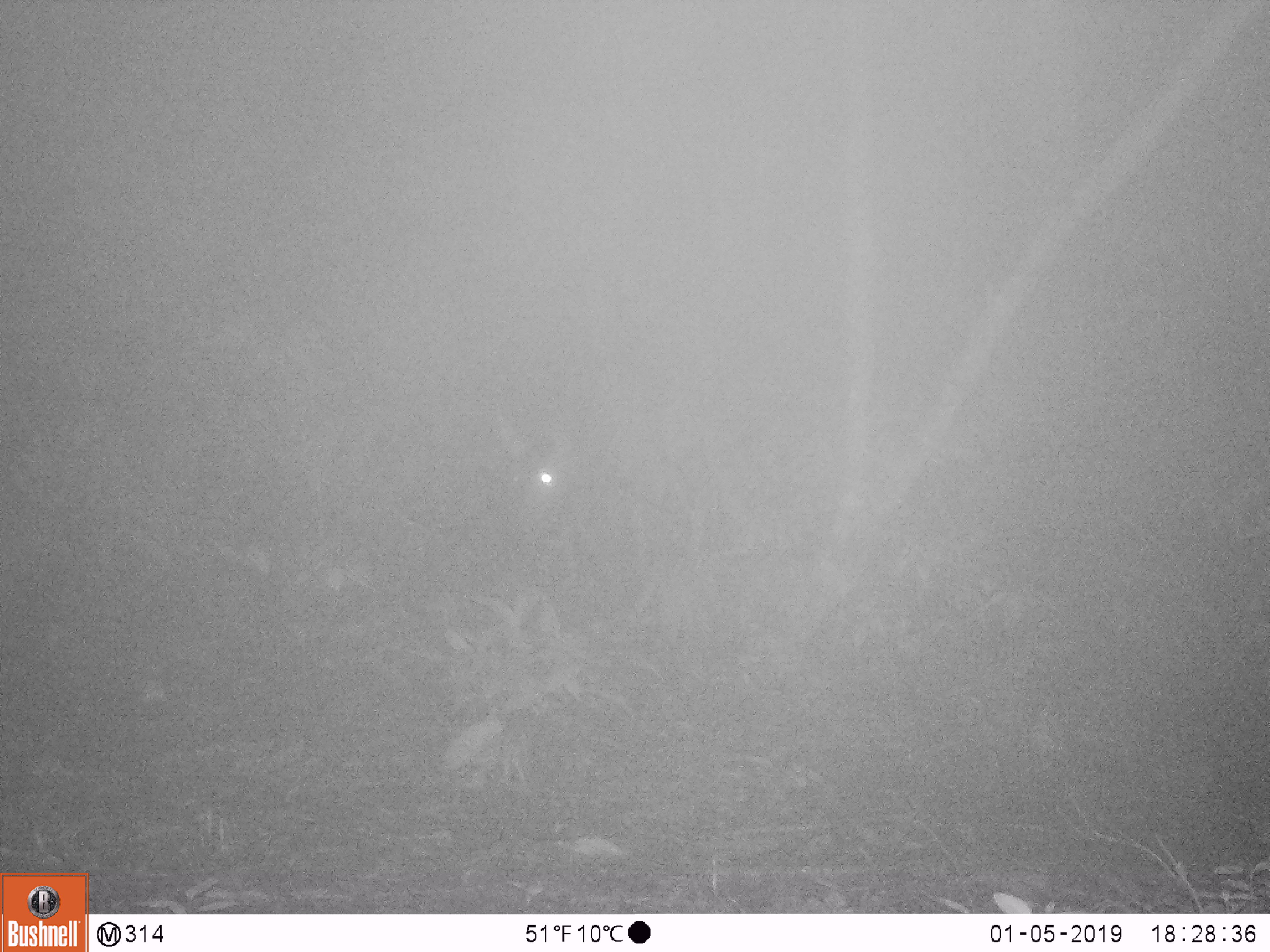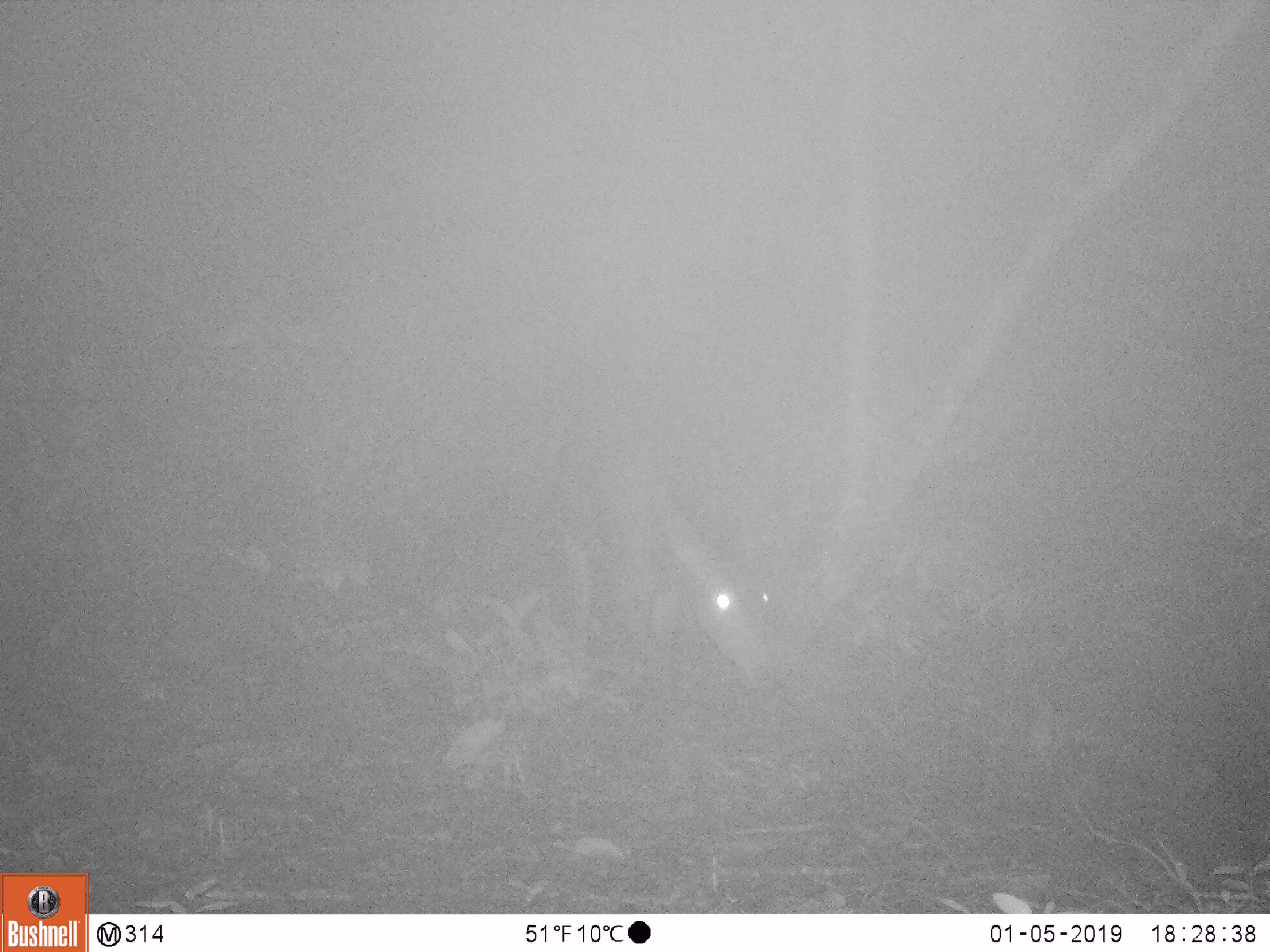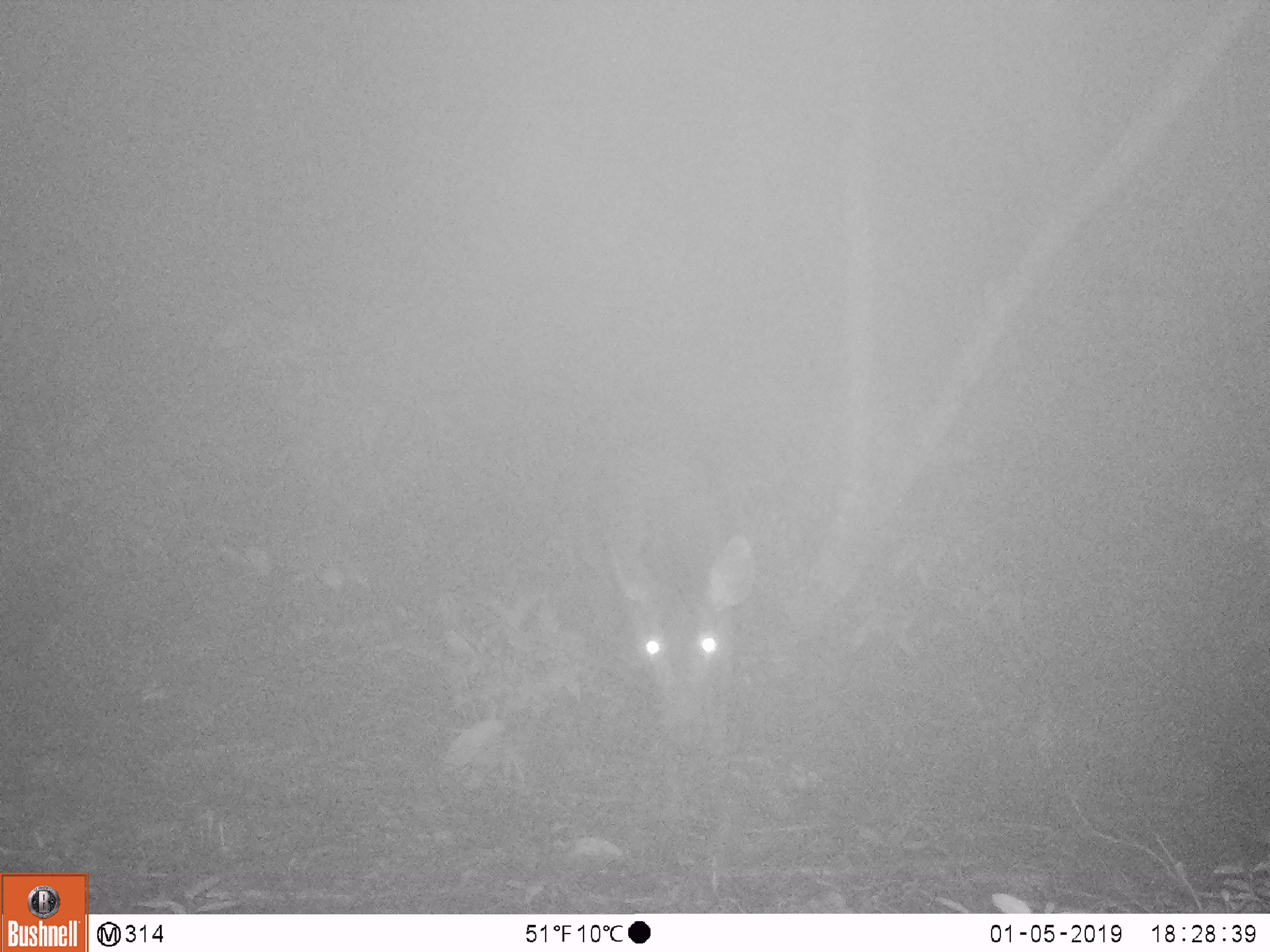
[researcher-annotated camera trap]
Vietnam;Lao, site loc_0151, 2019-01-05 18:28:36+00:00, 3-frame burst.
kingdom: Animalia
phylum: Chordata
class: Mammalia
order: Artiodactyla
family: Cervidae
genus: Rusa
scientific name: Rusa unicolor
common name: sambar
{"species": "sambar (Rusa unicolor)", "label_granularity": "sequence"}